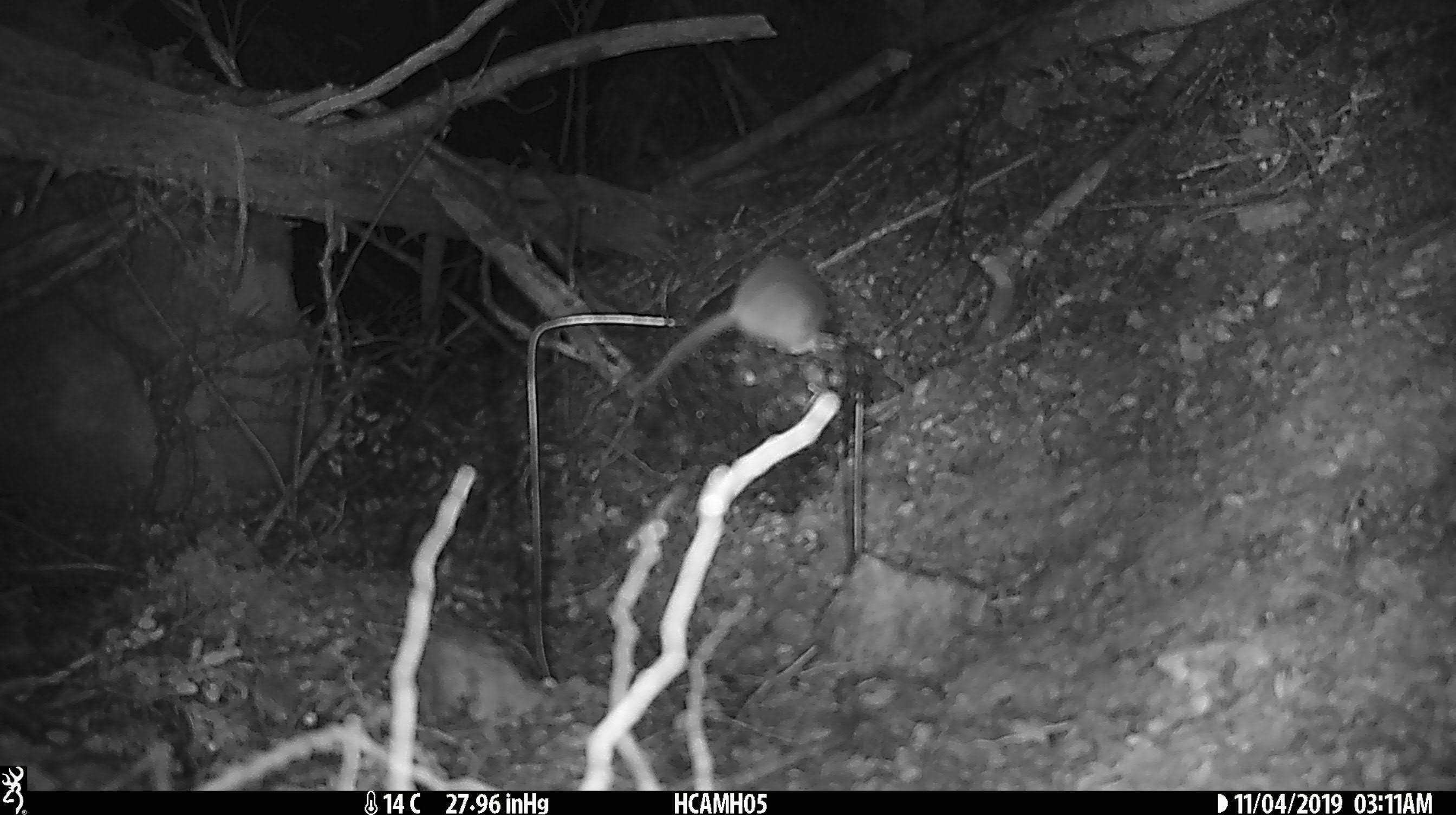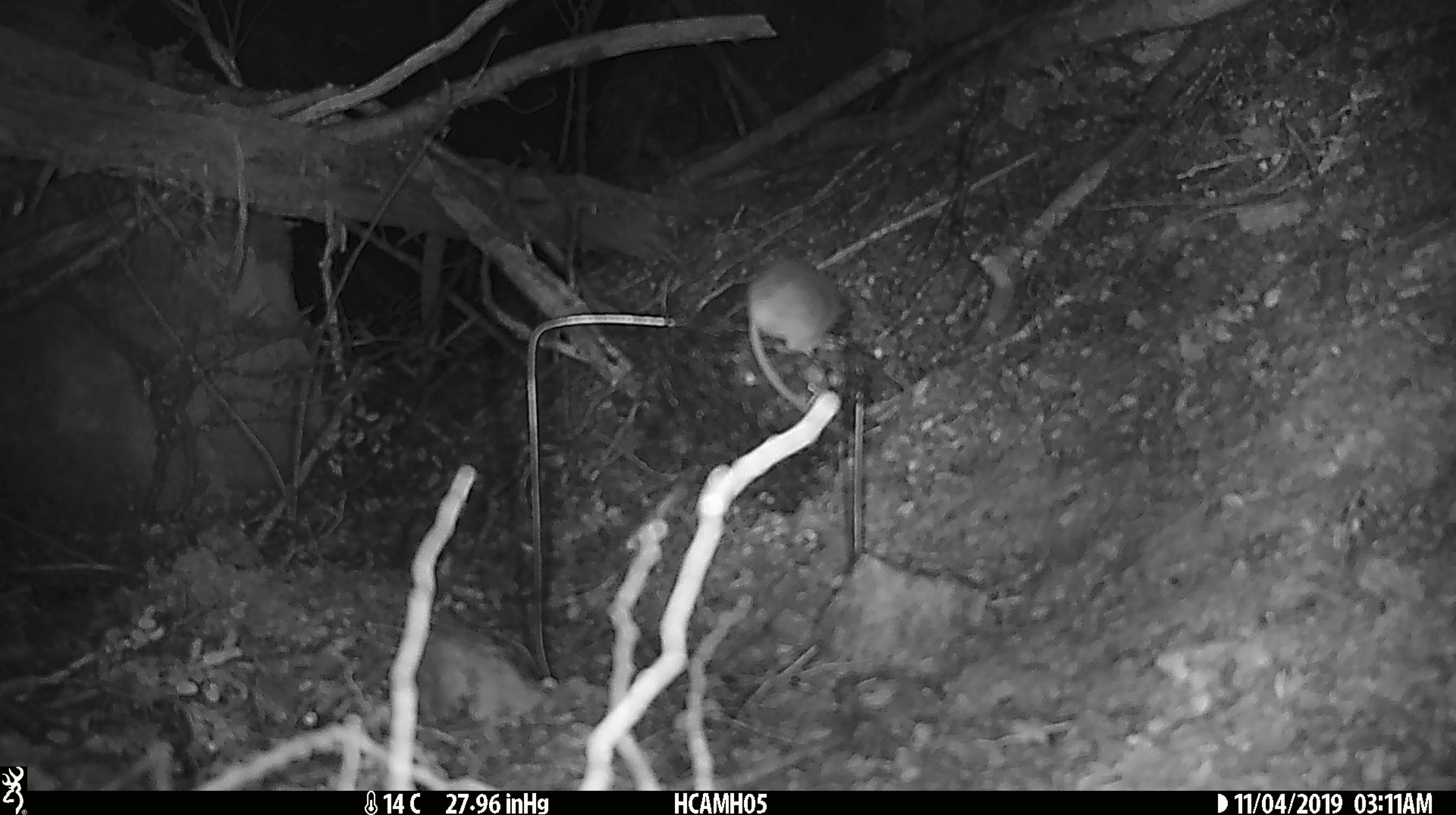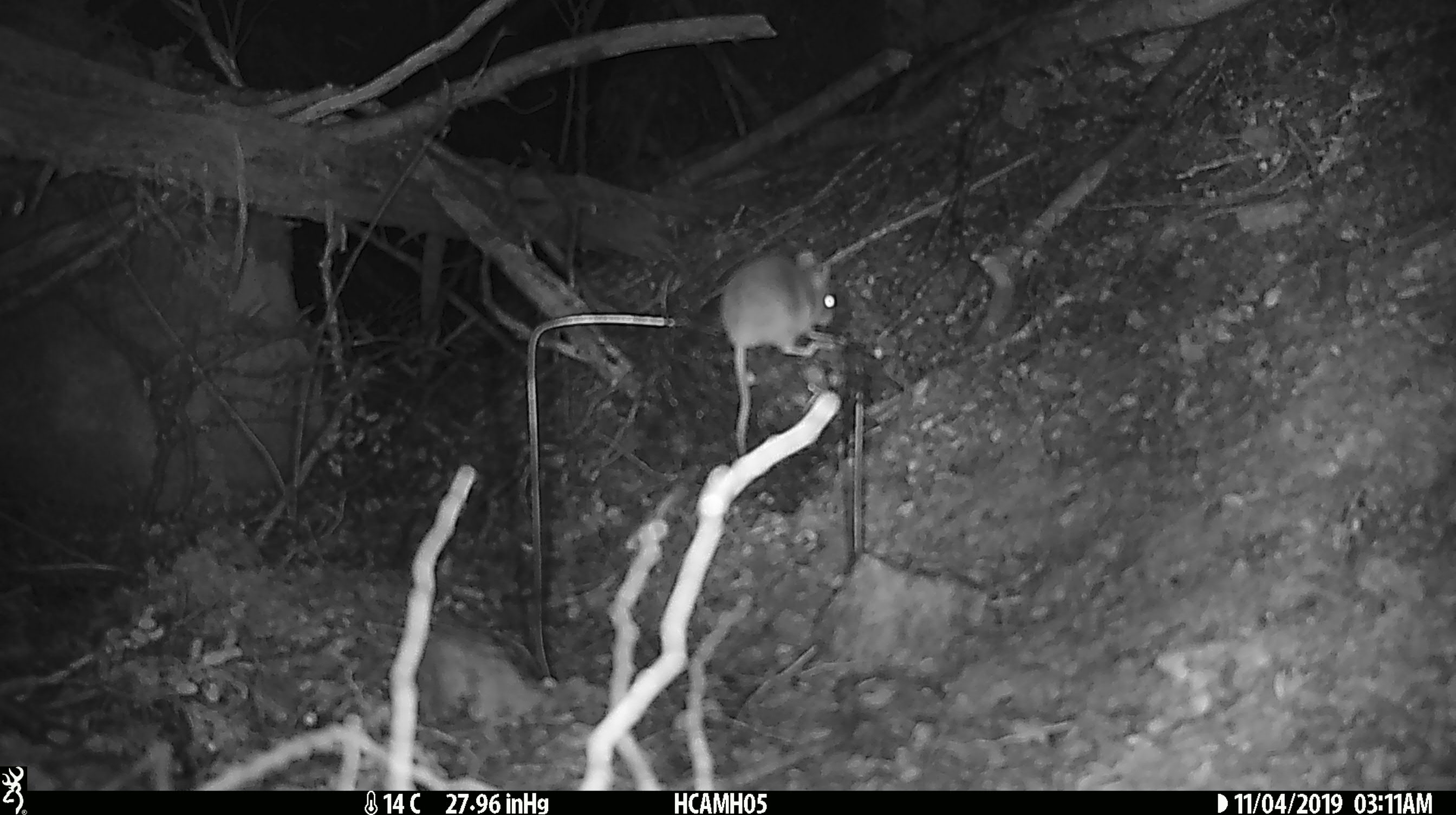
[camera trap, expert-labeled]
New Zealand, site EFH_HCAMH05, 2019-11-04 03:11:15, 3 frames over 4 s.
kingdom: Animalia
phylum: Chordata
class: Mammalia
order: Rodentia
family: Muridae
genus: Mus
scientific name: Mus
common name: mouse